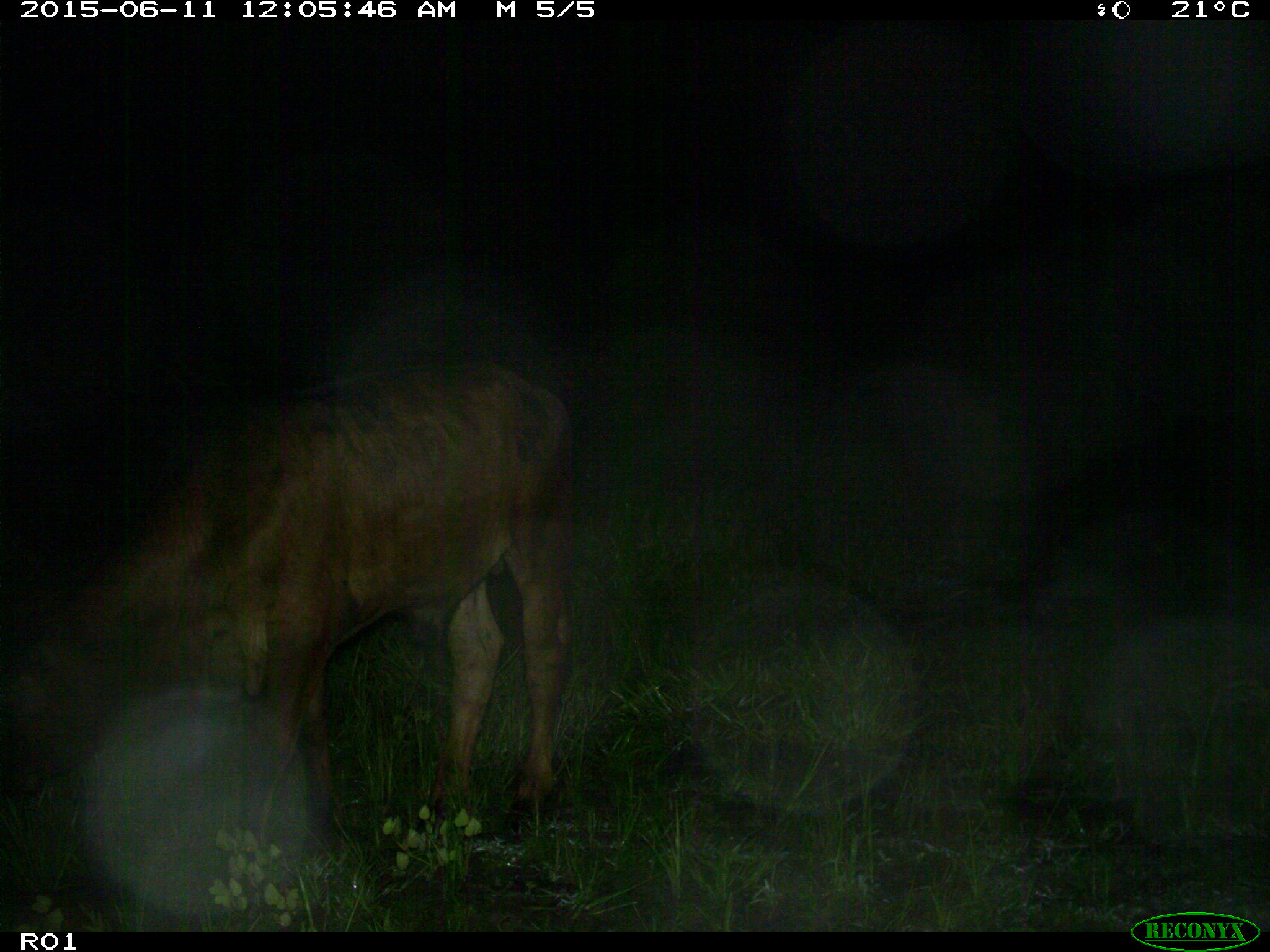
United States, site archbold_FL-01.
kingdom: Animalia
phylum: Chordata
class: Mammalia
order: Artiodactyla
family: Bovidae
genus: Bos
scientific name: Bos taurus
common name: domestic cow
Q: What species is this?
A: Bos taurus (domestic cow).